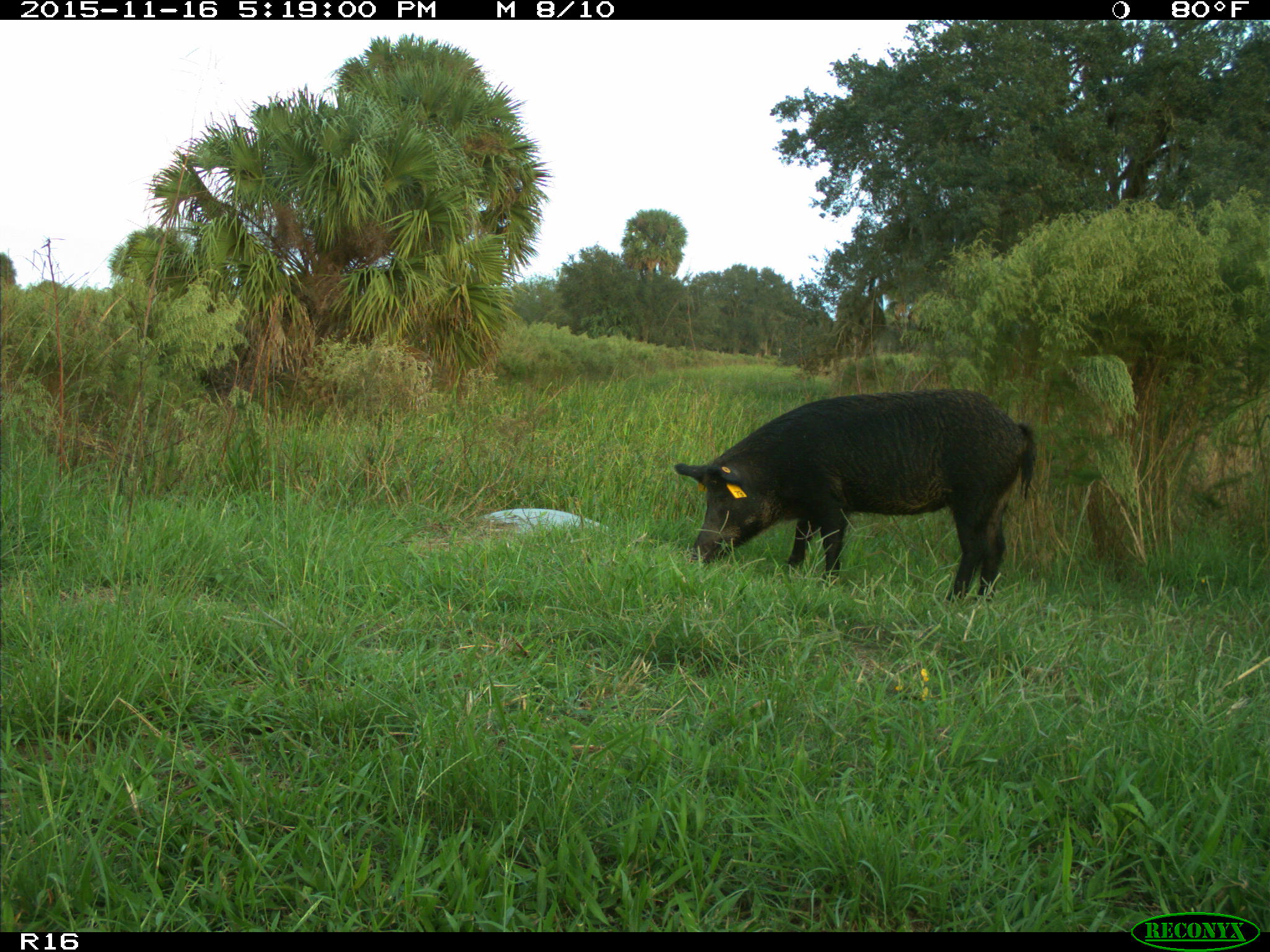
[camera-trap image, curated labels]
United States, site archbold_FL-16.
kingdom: Animalia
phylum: Chordata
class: Mammalia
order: Artiodactyla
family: Suidae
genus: Sus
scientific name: Sus scrofa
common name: wild boar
Sus scrofa (wild boar).